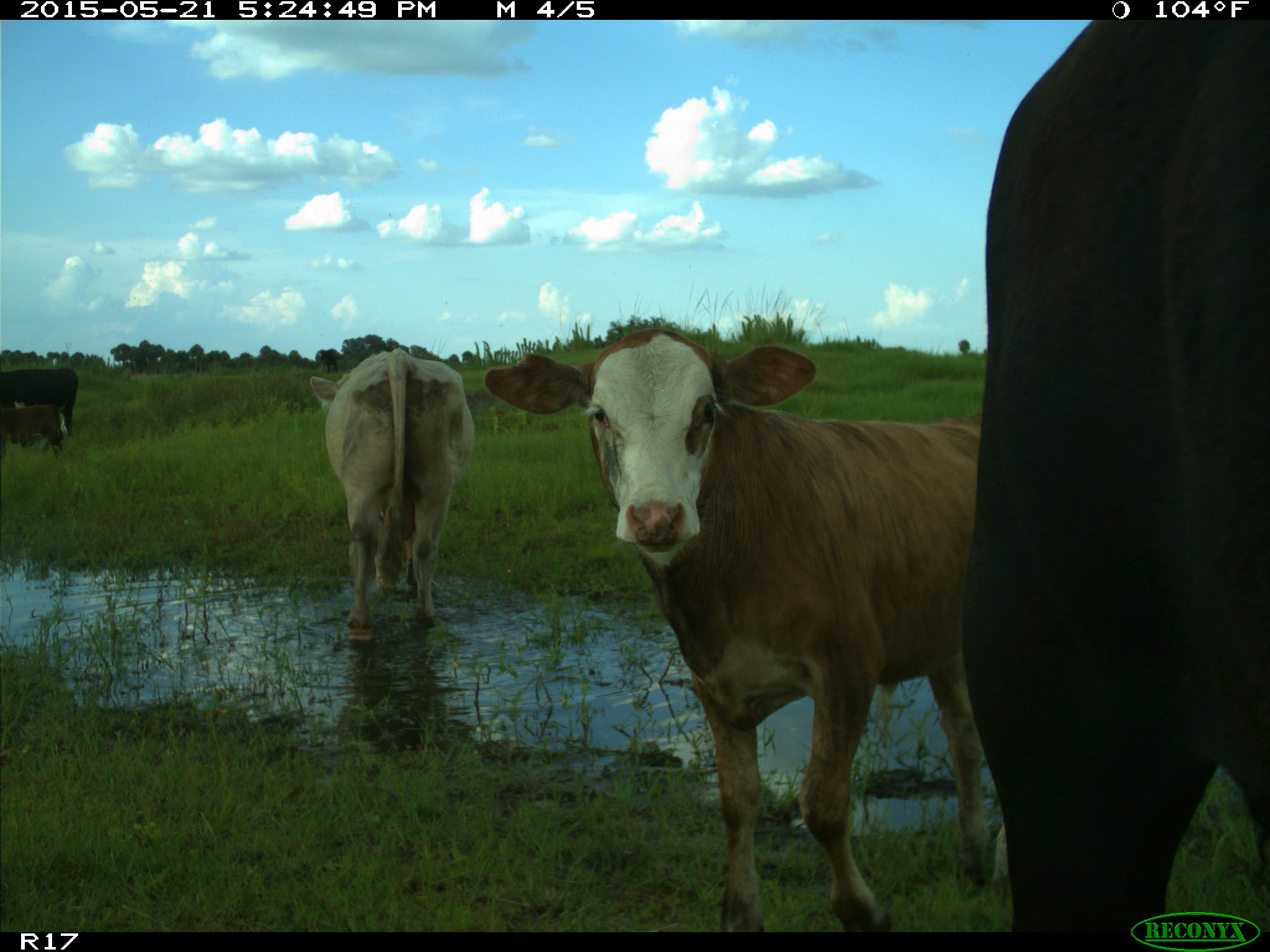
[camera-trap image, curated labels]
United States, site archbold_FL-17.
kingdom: Animalia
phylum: Chordata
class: Mammalia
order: Artiodactyla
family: Bovidae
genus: Bos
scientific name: Bos taurus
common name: domestic cow